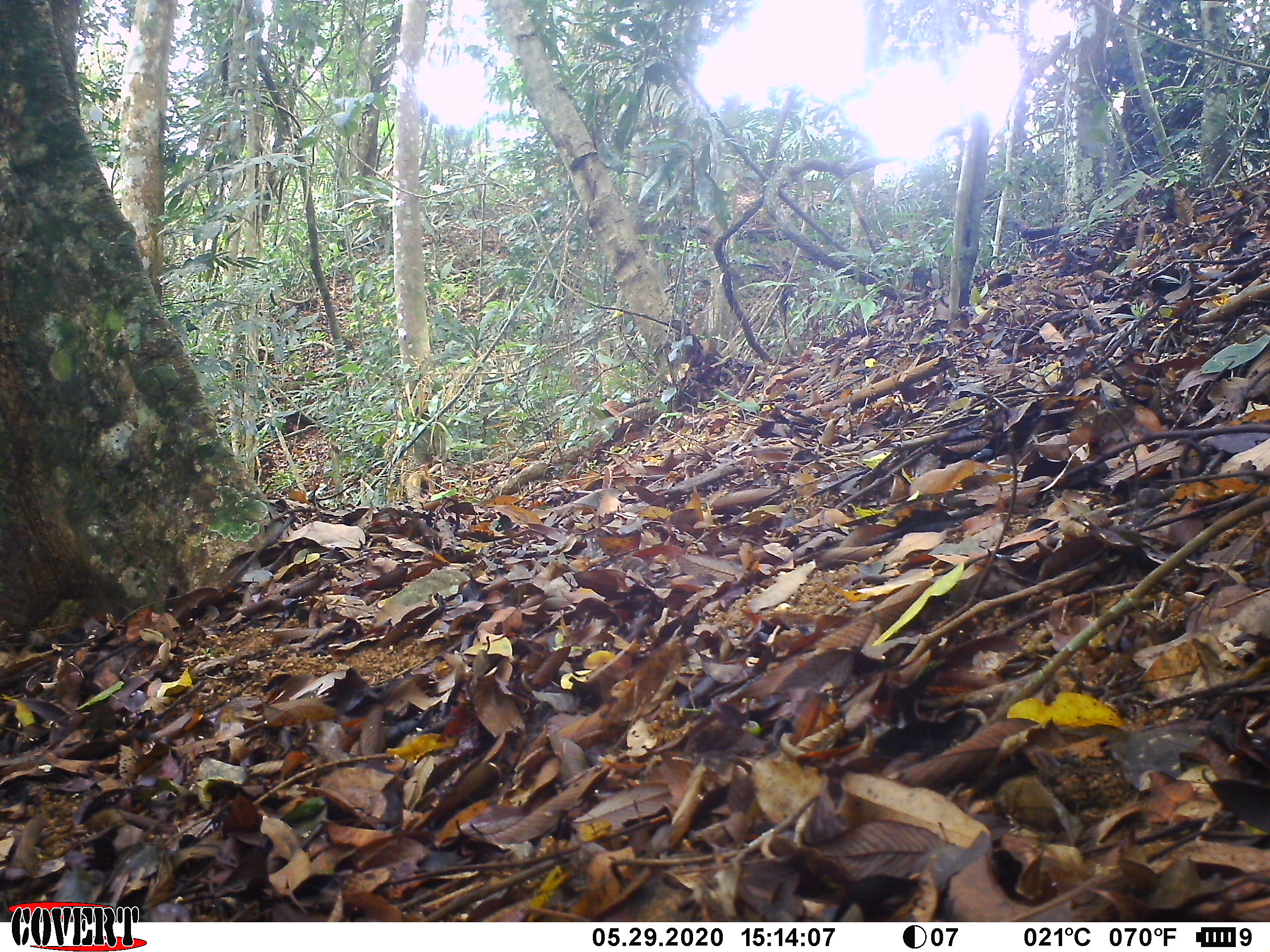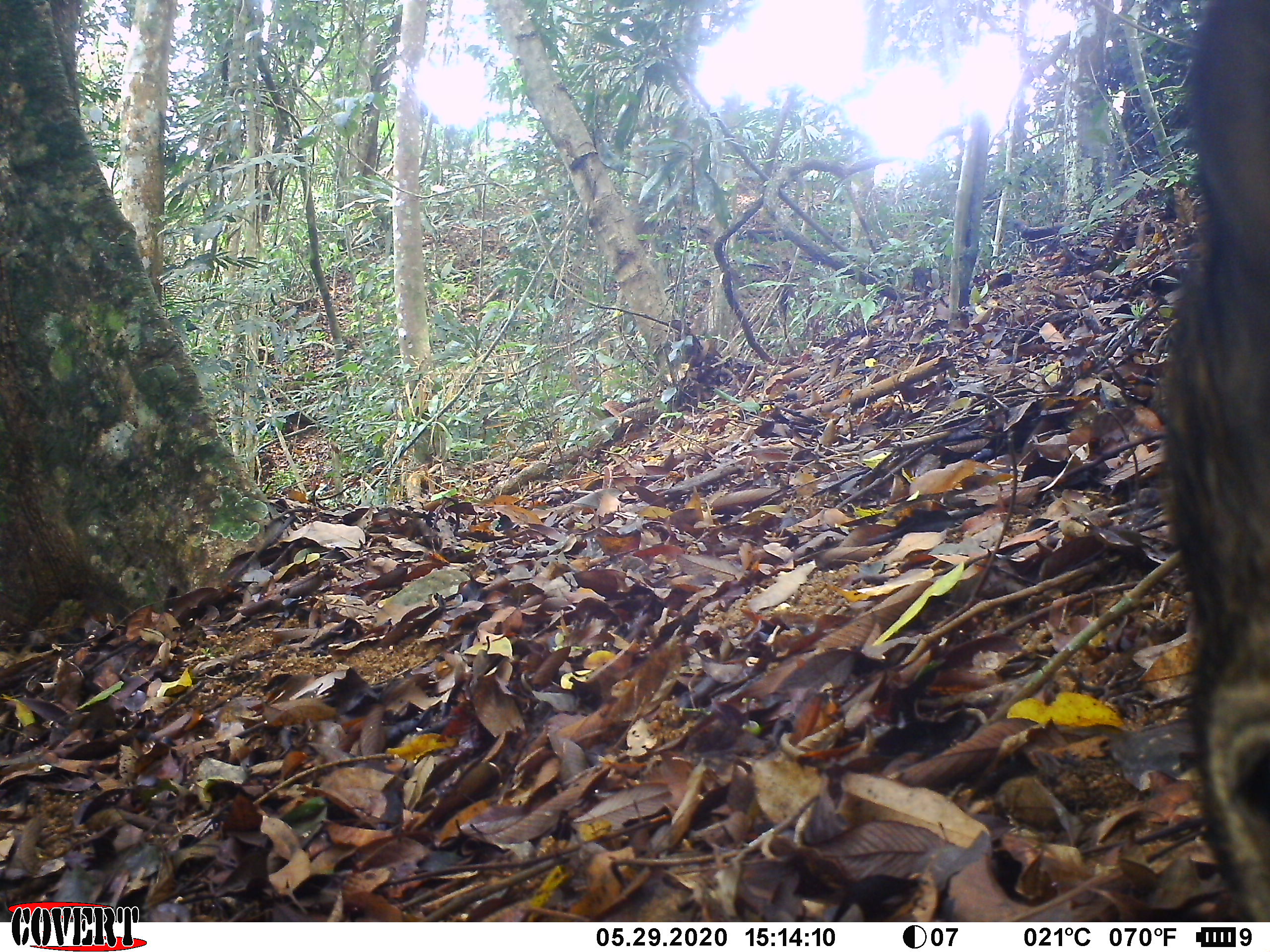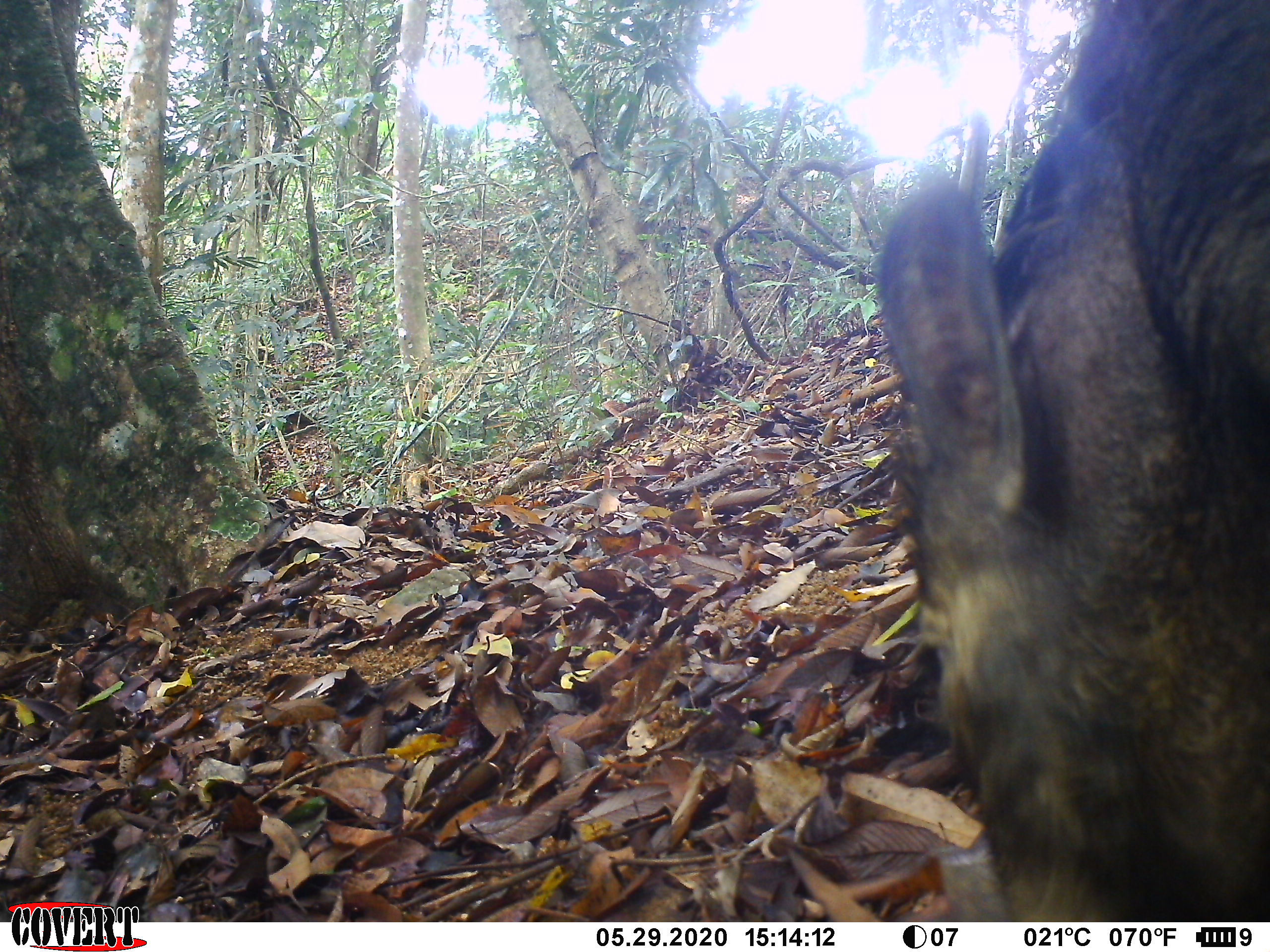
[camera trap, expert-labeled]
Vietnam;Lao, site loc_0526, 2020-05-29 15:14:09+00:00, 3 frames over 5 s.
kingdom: Animalia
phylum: Chordata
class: Mammalia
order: Artiodactyla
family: Suidae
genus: Sus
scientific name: Sus scrofa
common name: eurasian wild pig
Eurasian wild pig (Sus scrofa). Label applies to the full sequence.